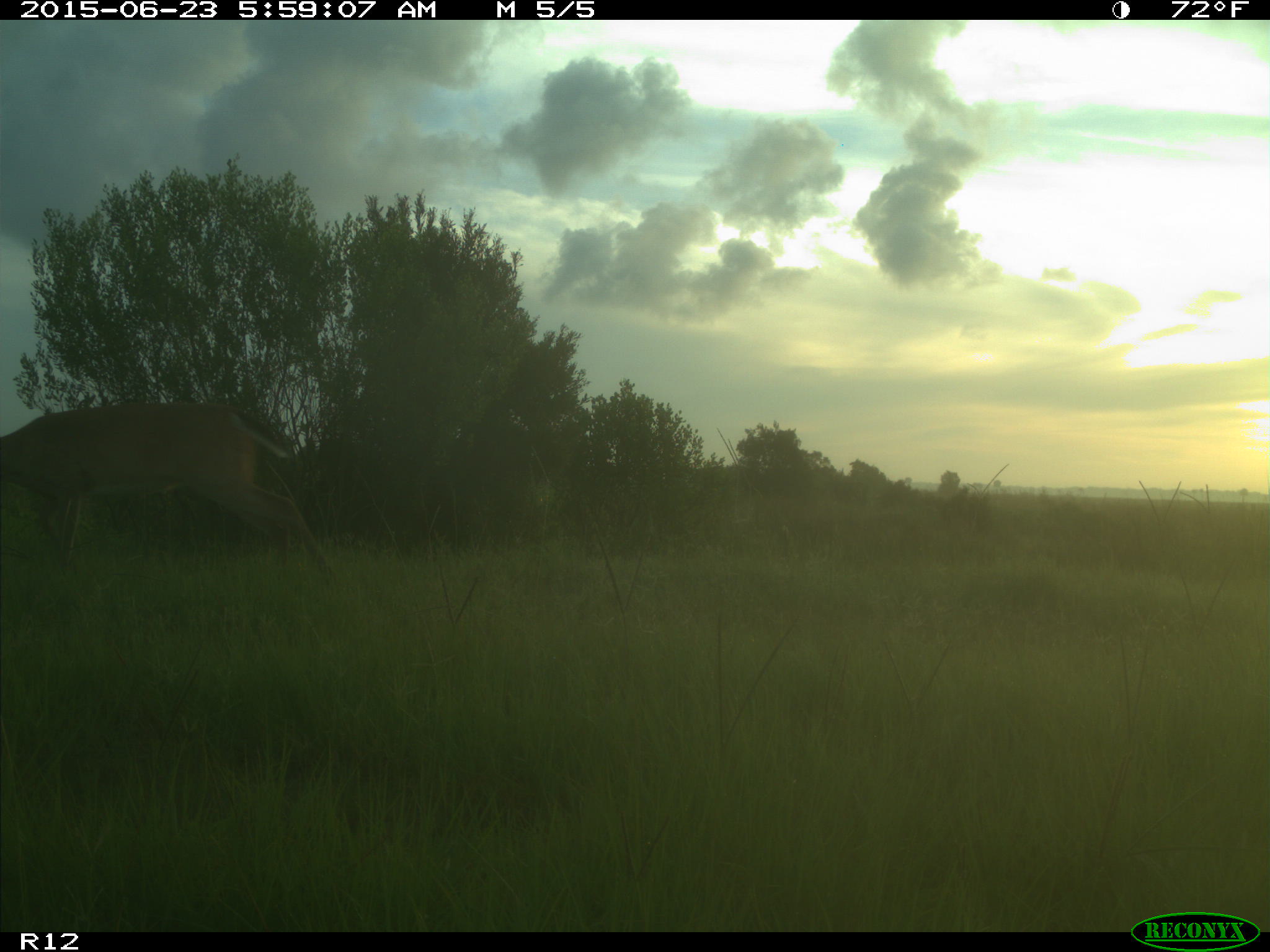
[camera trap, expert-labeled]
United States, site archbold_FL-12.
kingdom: Animalia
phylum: Chordata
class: Mammalia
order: Artiodactyla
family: Cervidae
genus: Odocoileus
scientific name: Odocoileus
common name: deer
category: unidentified deer